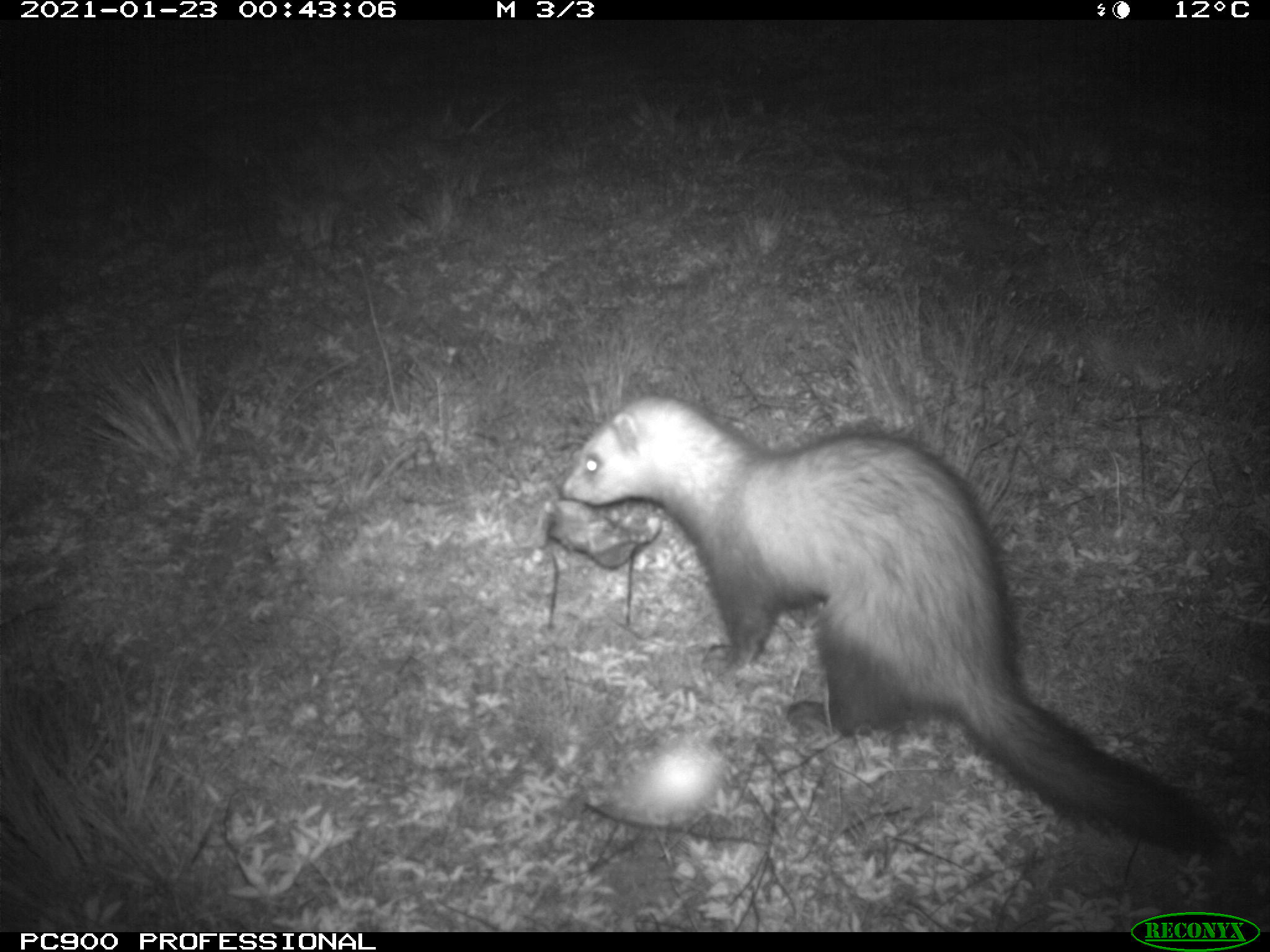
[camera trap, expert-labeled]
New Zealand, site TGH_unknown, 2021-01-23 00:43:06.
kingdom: Animalia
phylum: Chordata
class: Mammalia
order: Carnivora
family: Mustelidae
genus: Mustela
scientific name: Mustela furo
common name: ferret